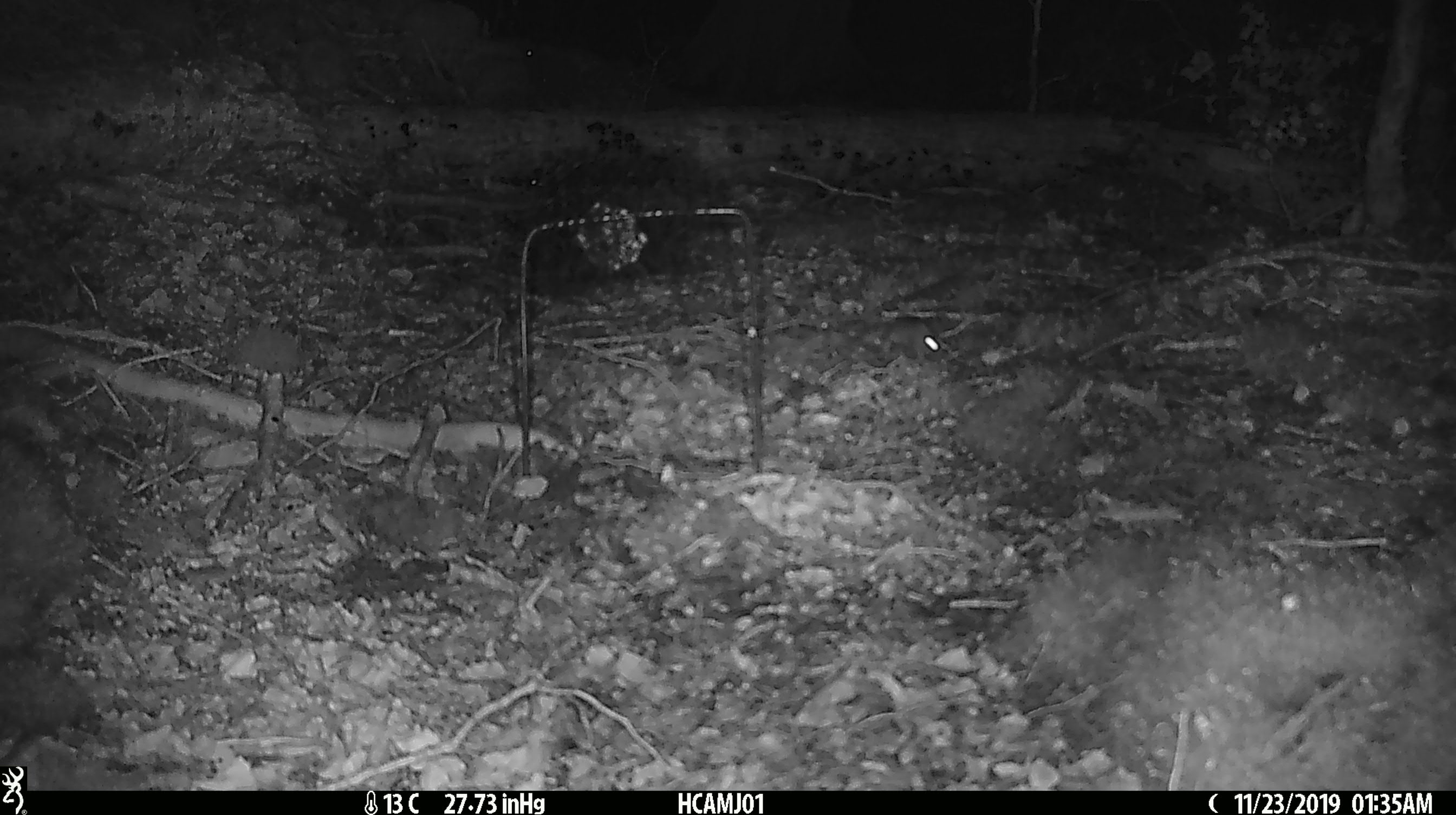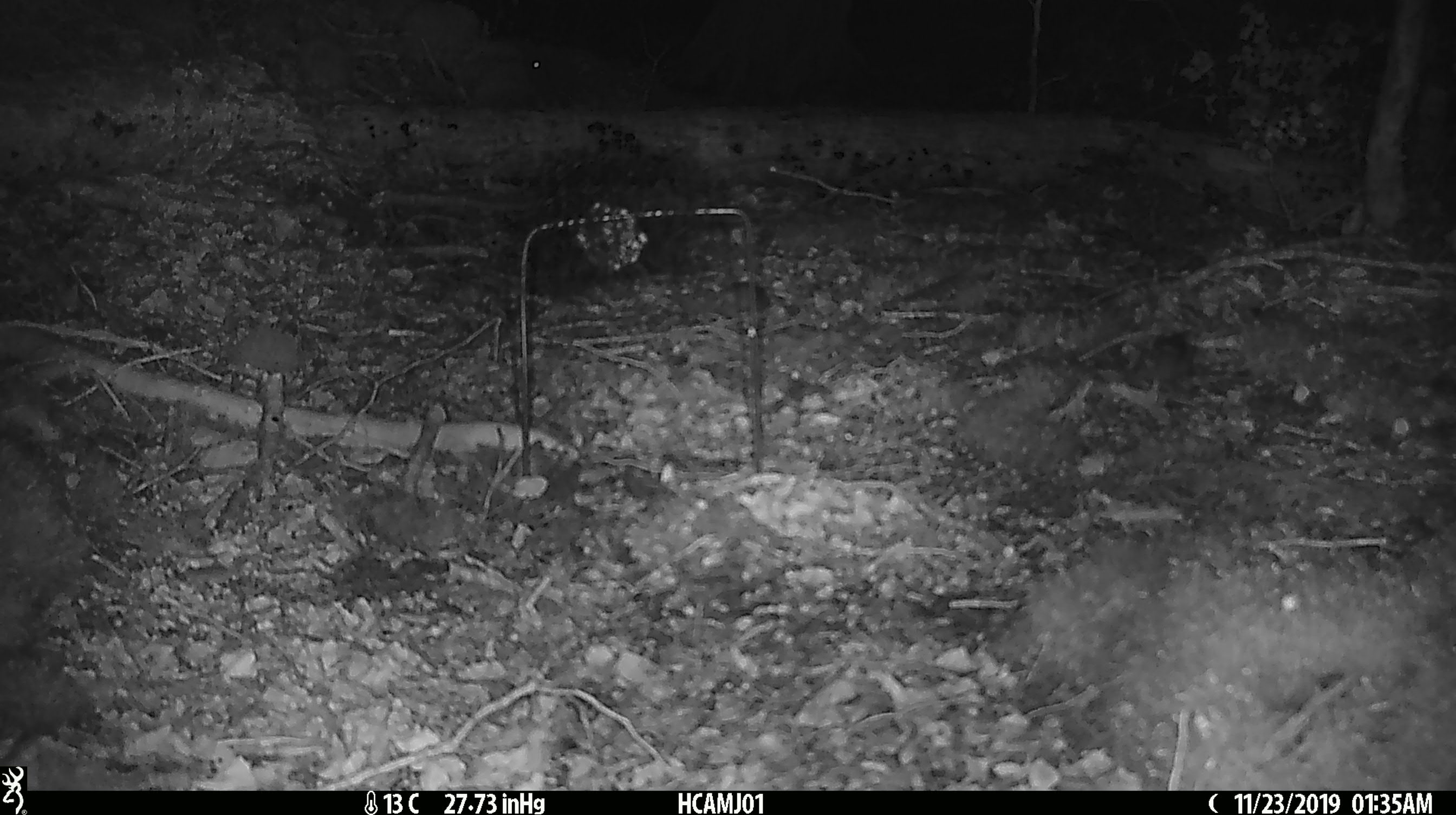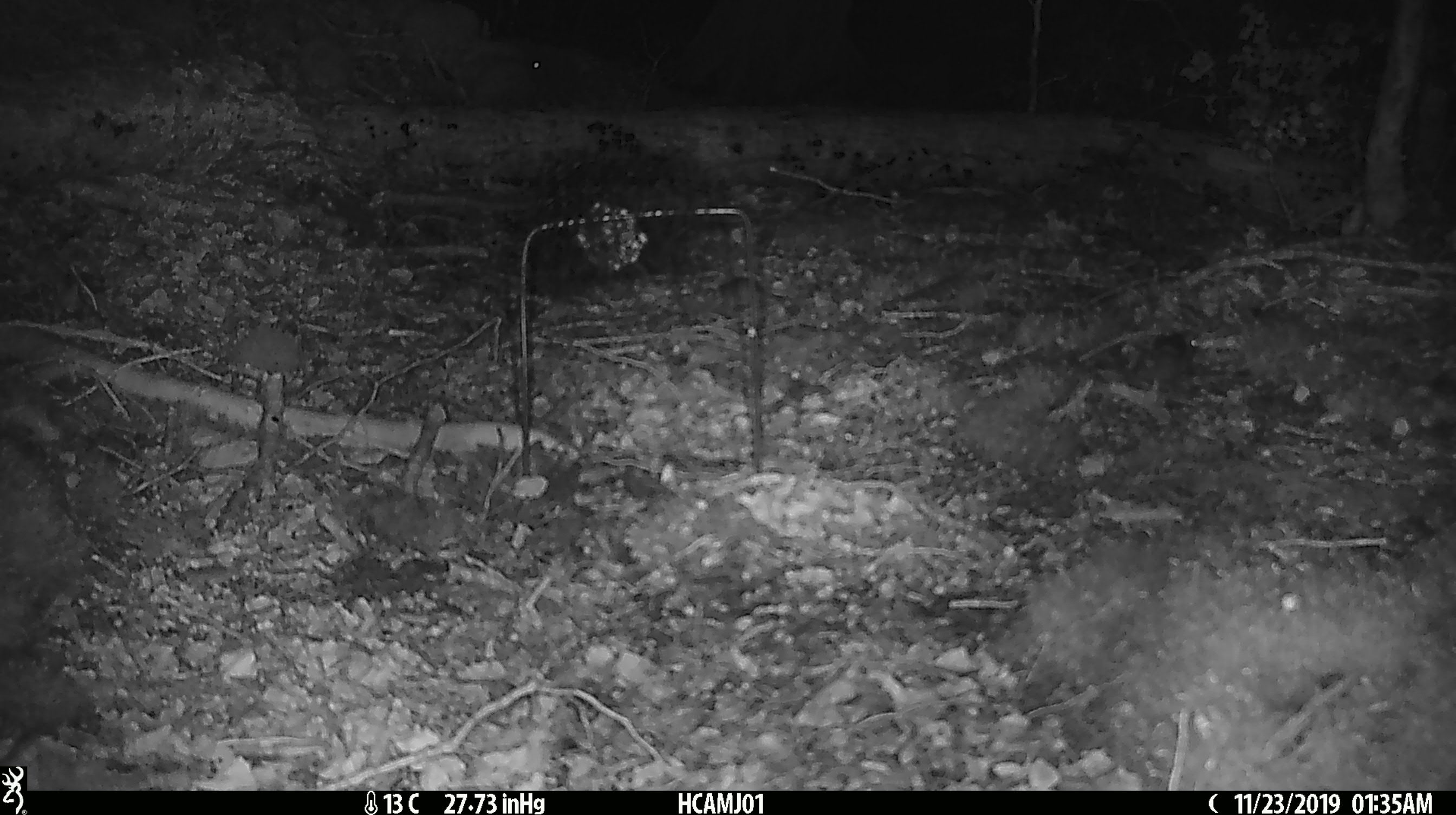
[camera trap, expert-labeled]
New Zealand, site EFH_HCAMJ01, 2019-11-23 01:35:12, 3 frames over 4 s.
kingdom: Animalia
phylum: Chordata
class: Mammalia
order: Rodentia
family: Muridae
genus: Mus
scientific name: Mus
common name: mouse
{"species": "mouse (Mus)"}